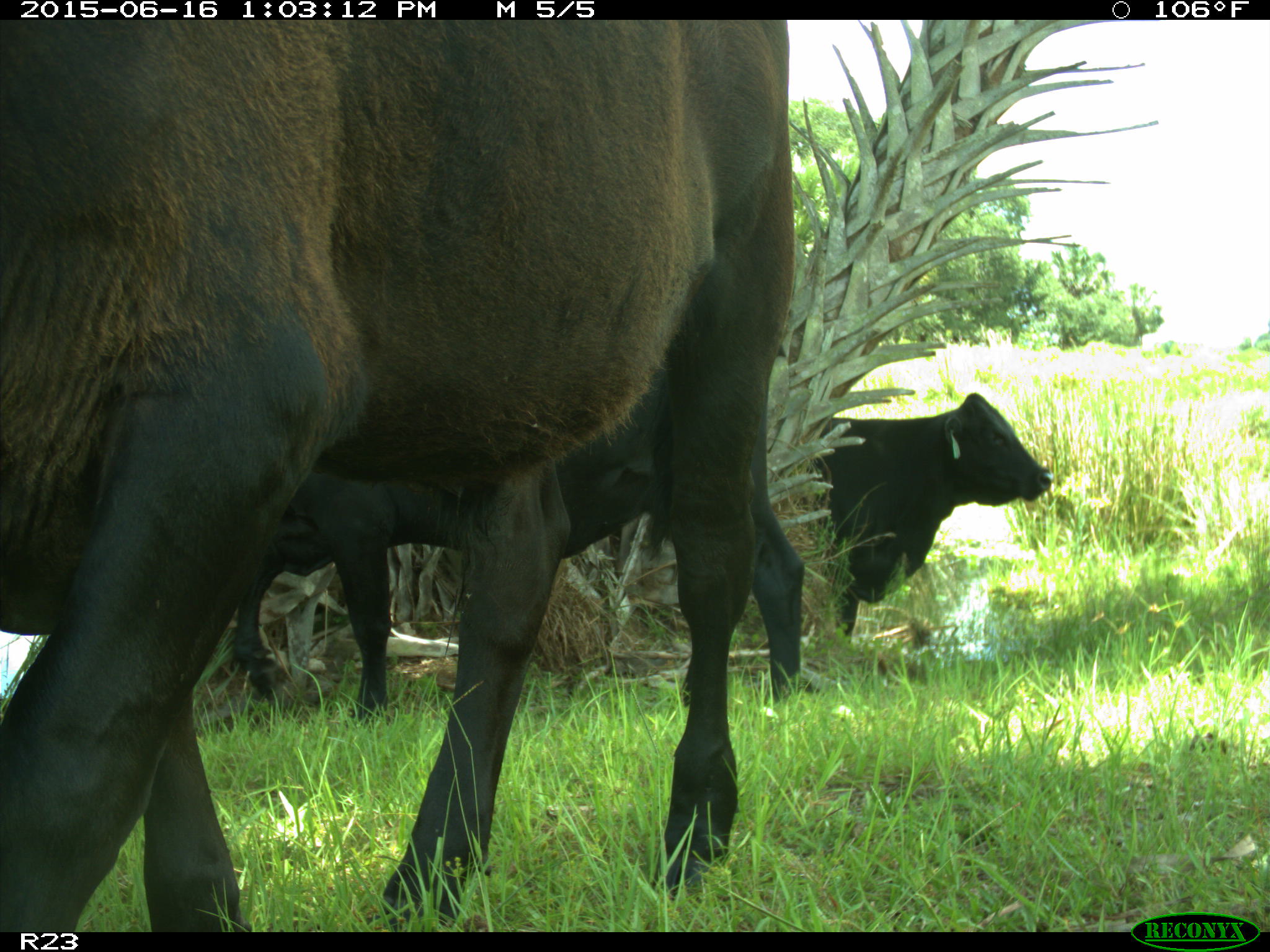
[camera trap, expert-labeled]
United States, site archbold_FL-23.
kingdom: Animalia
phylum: Chordata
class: Mammalia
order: Artiodactyla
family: Bovidae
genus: Bos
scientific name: Bos taurus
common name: domestic cow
Bos taurus (domestic cow).